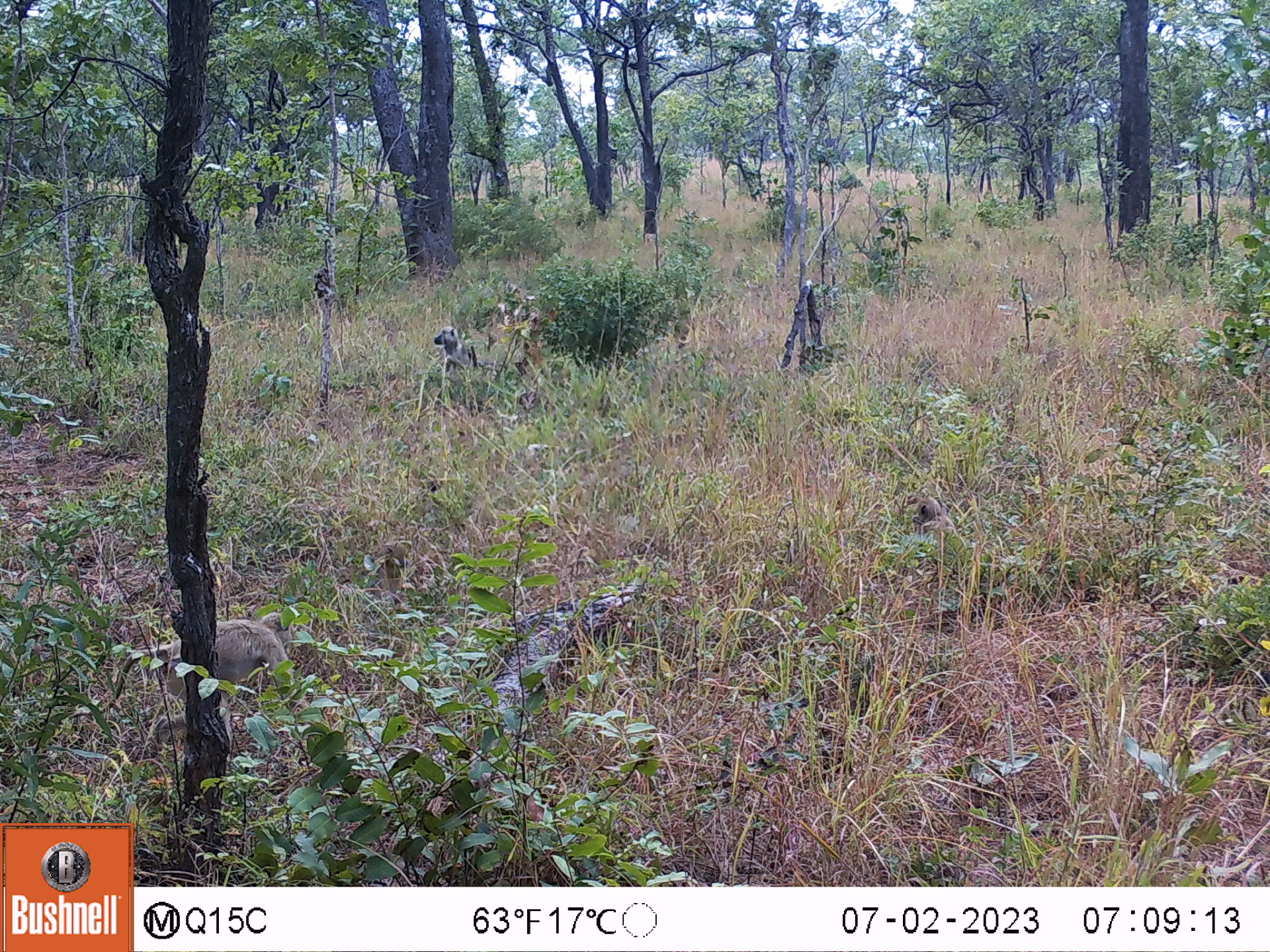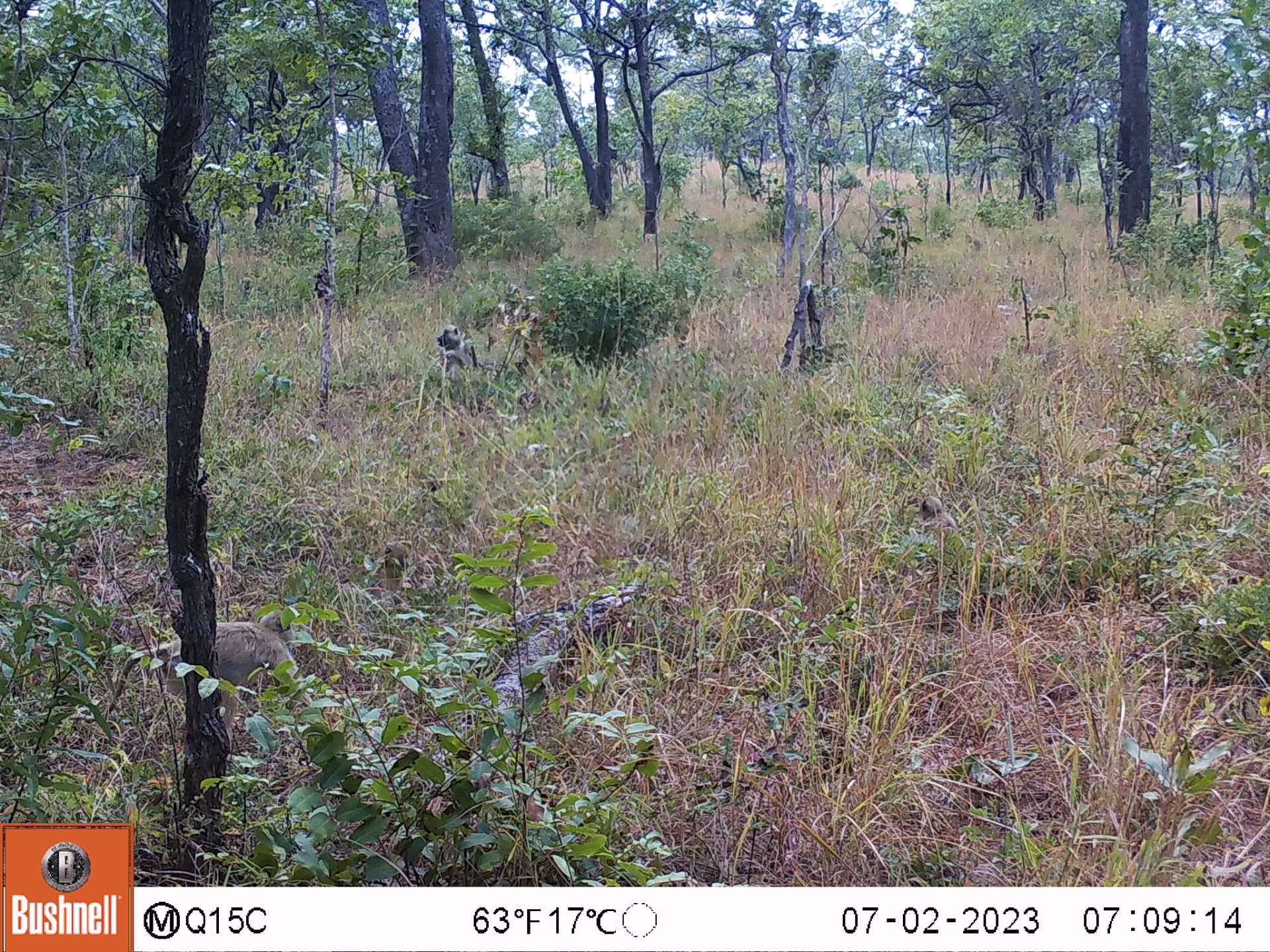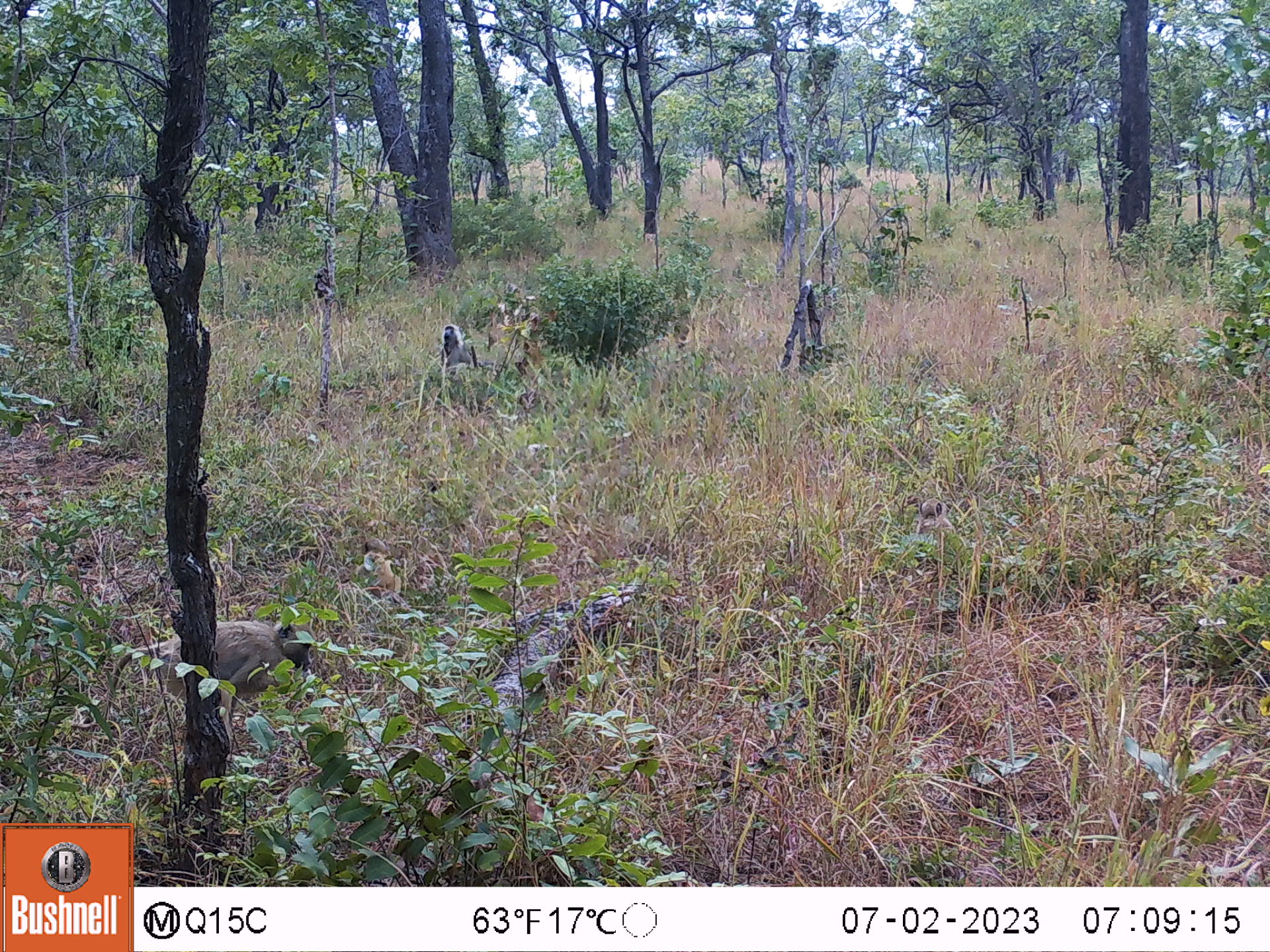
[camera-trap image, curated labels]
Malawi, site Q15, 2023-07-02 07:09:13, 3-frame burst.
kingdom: Animalia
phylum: Chordata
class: Mammalia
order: Primates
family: Cercopithecidae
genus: Papio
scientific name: Papio cynocephalus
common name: yellow baboon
Yellow baboon (Papio cynocephalus), count 6.